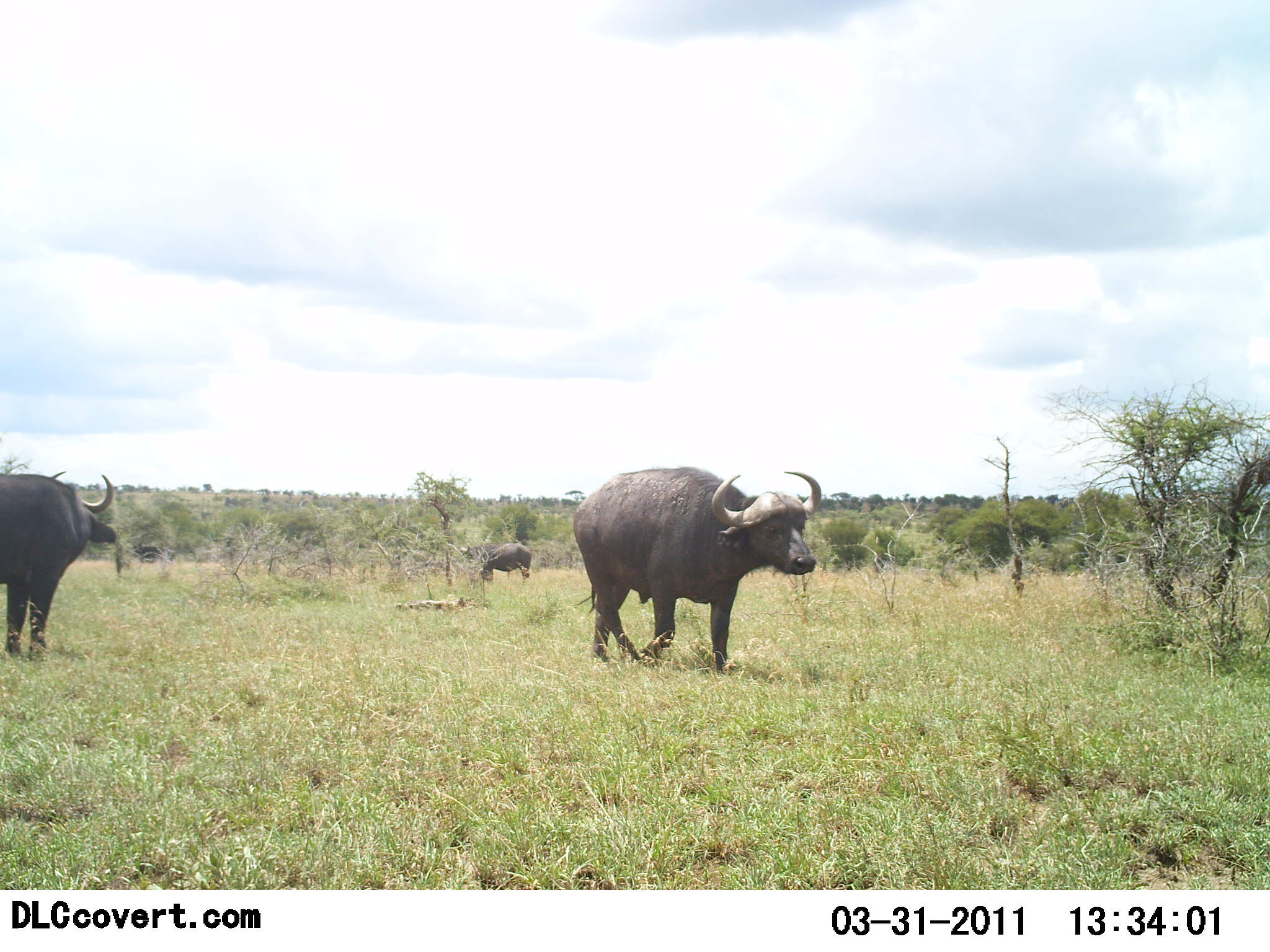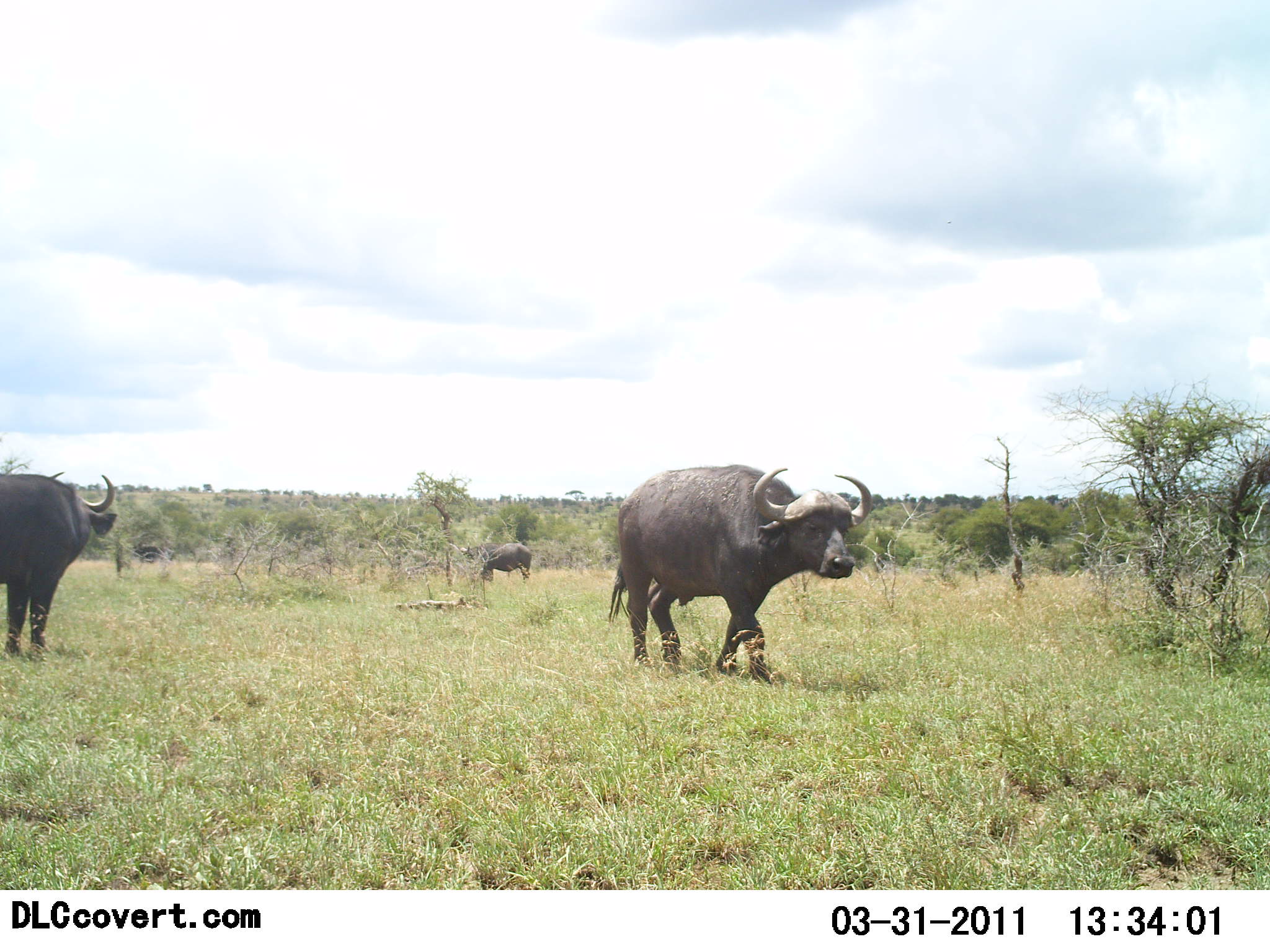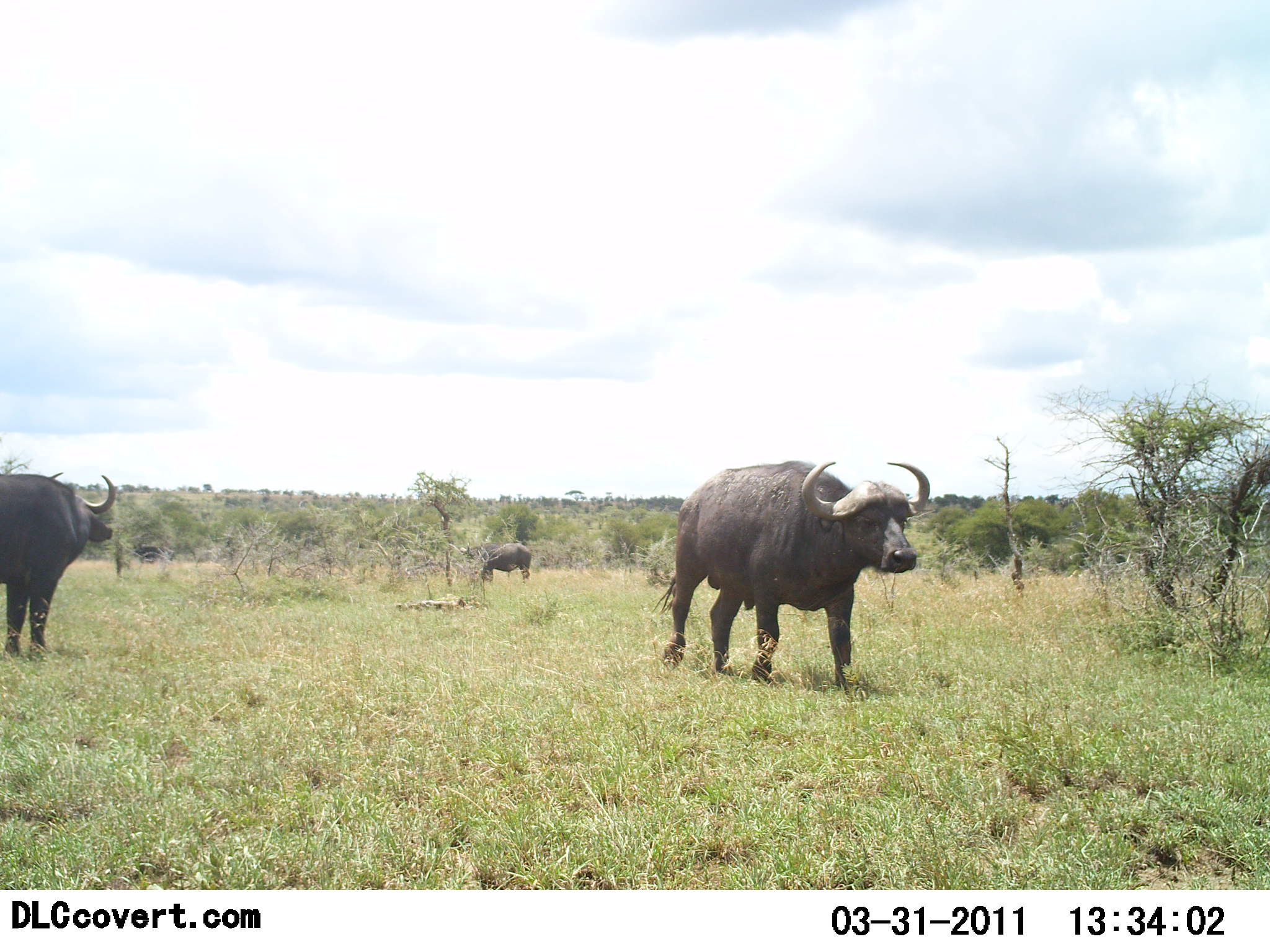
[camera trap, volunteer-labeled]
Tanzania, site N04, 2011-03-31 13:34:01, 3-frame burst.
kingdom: Animalia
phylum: Chordata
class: Mammalia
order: Artiodactyla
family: Bovidae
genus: Syncerus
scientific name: Syncerus caffer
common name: cape buffalo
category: buffalo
Buffalo (cape buffalo) (Syncerus caffer), count 3. Behavior (volunteer vote fractions): standing 67%, resting 0%, moving 92%, interacting 0%. Young present (vote fraction): 0%. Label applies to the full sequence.